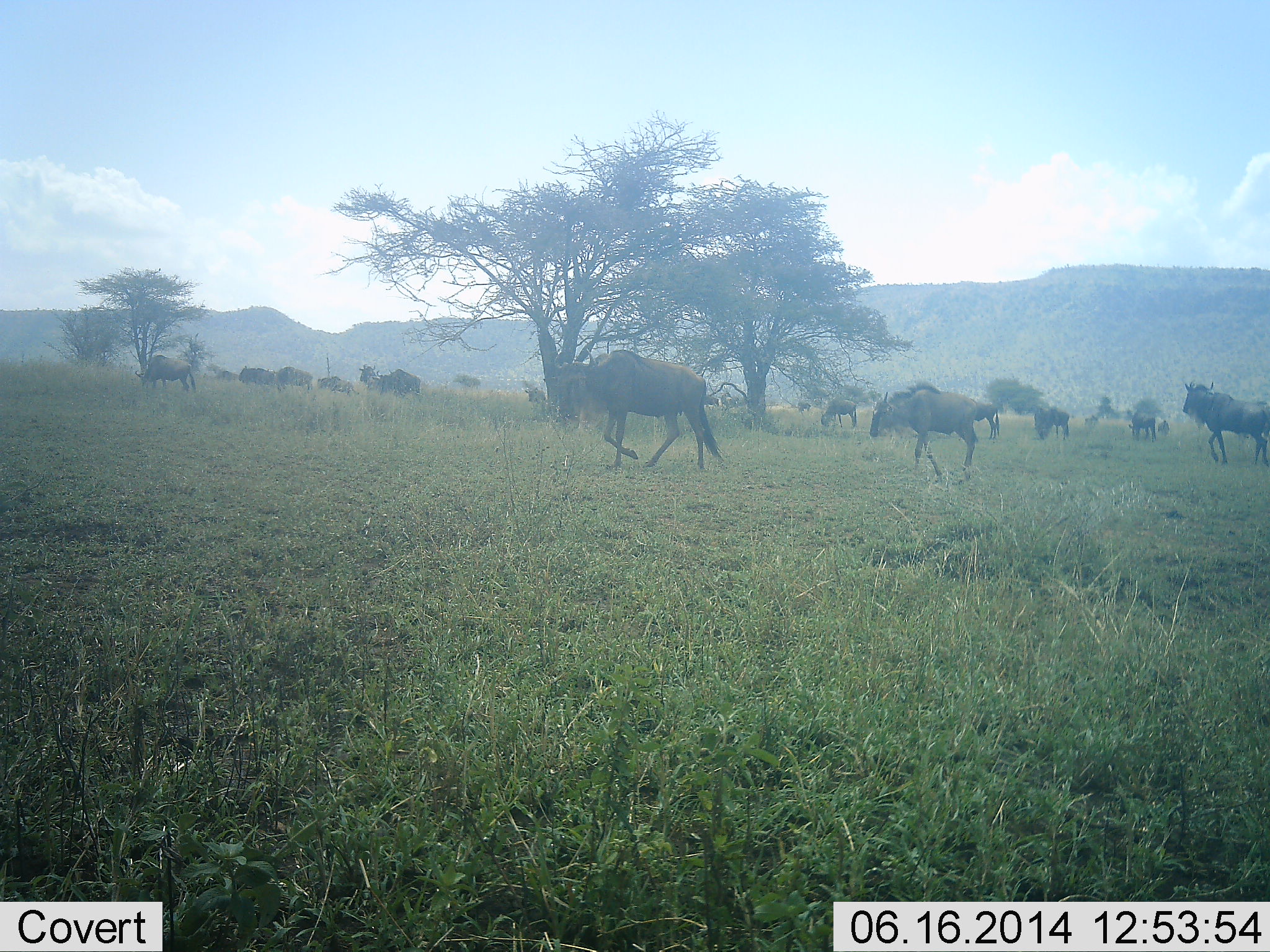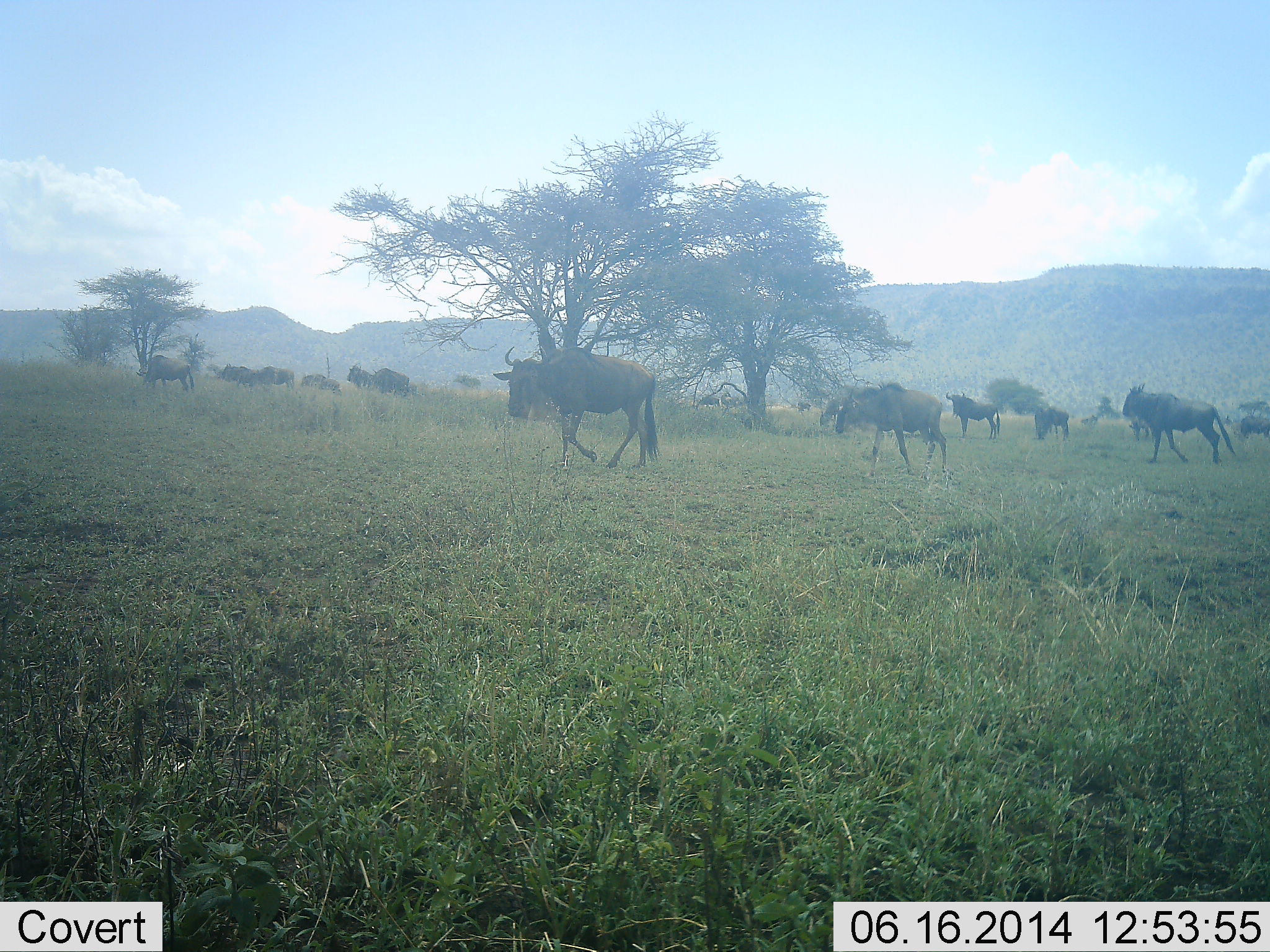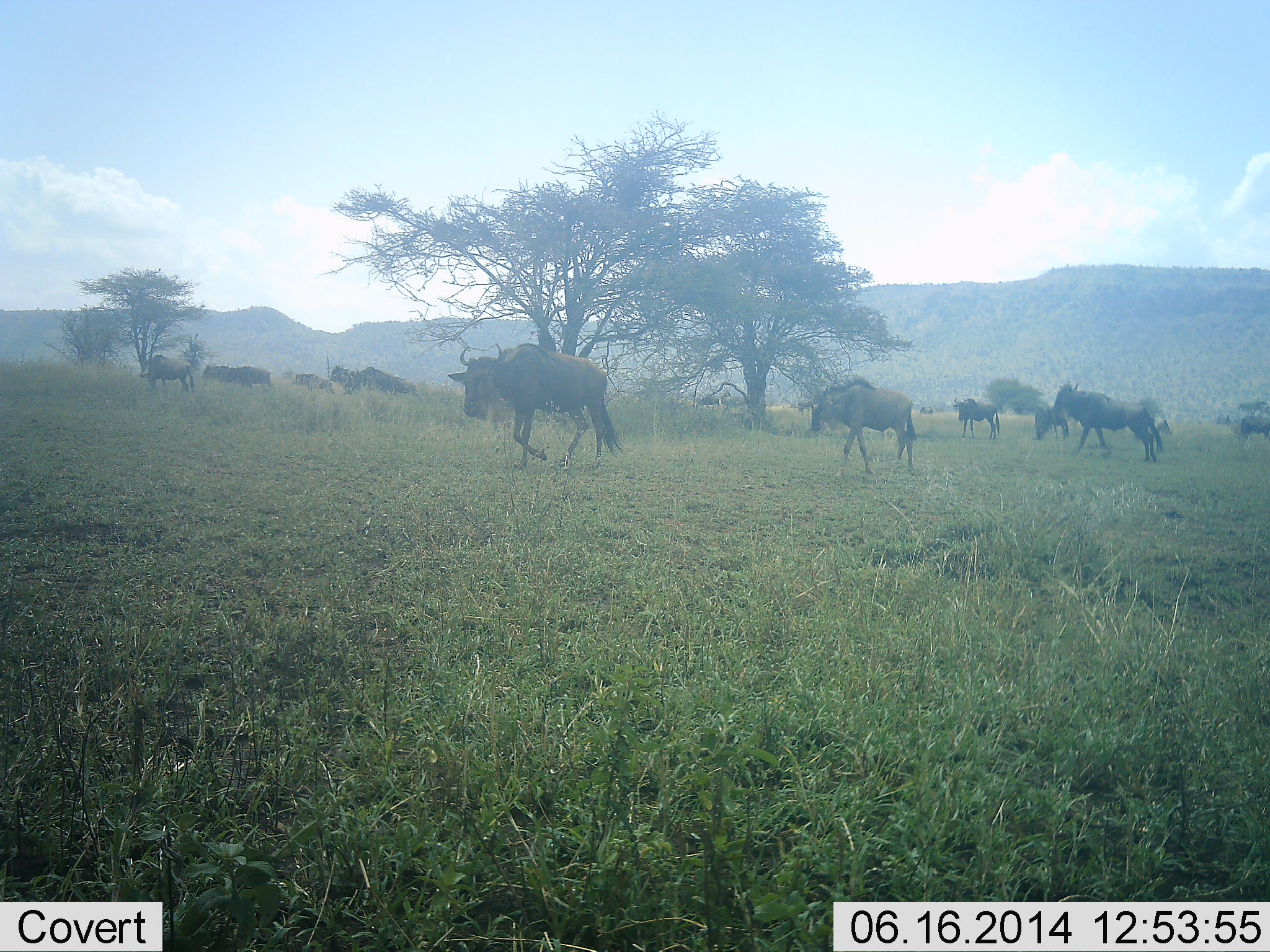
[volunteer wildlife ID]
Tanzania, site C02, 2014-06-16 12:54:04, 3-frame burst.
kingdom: Animalia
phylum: Chordata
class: Mammalia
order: Artiodactyla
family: Bovidae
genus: Connochaetes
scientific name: Connochaetes taurinus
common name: blue wildebeest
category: wildebeest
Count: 11-50.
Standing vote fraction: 50%.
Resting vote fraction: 0%.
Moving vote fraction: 100%.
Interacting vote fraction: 0%.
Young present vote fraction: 0%.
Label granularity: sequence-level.